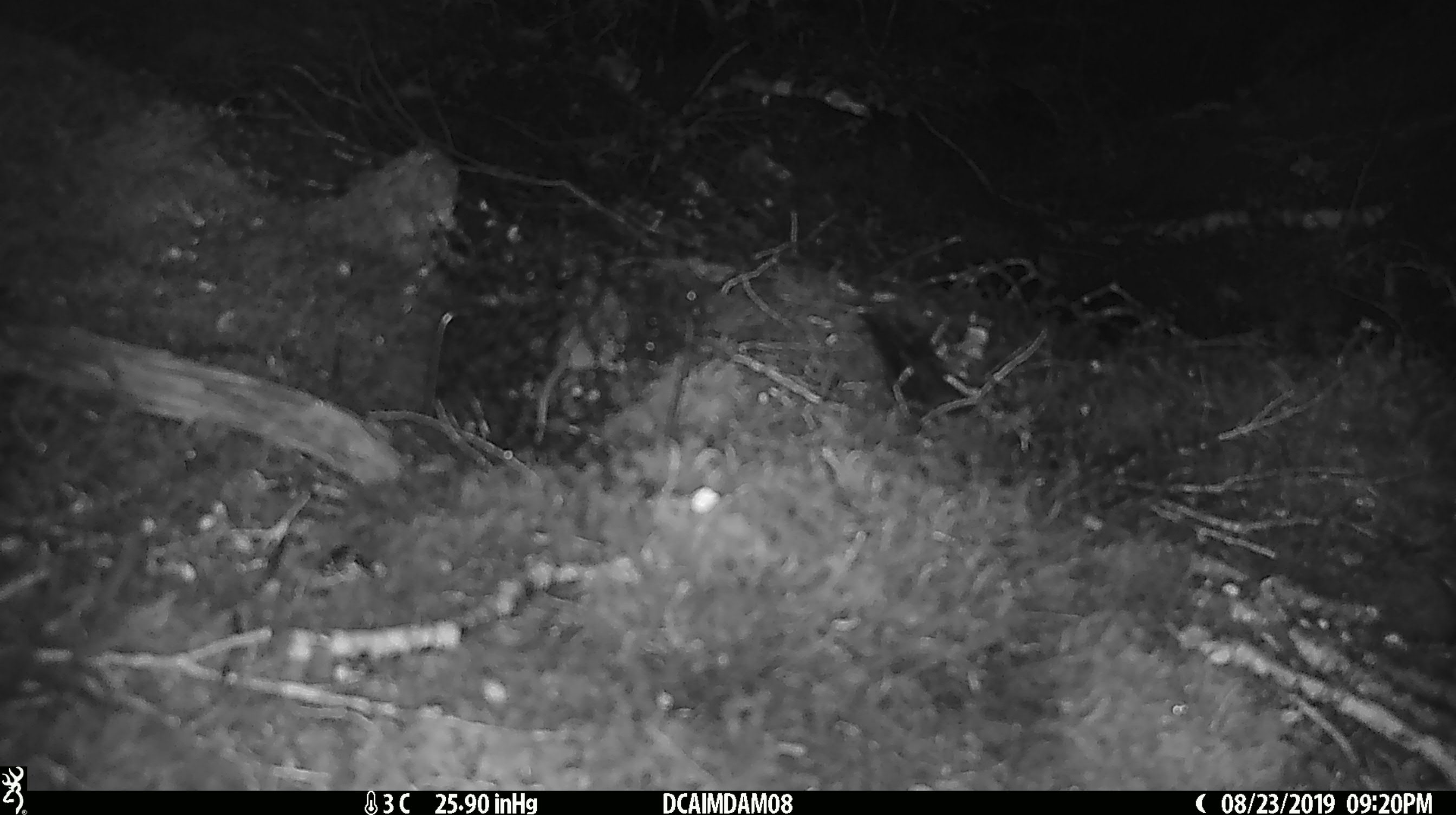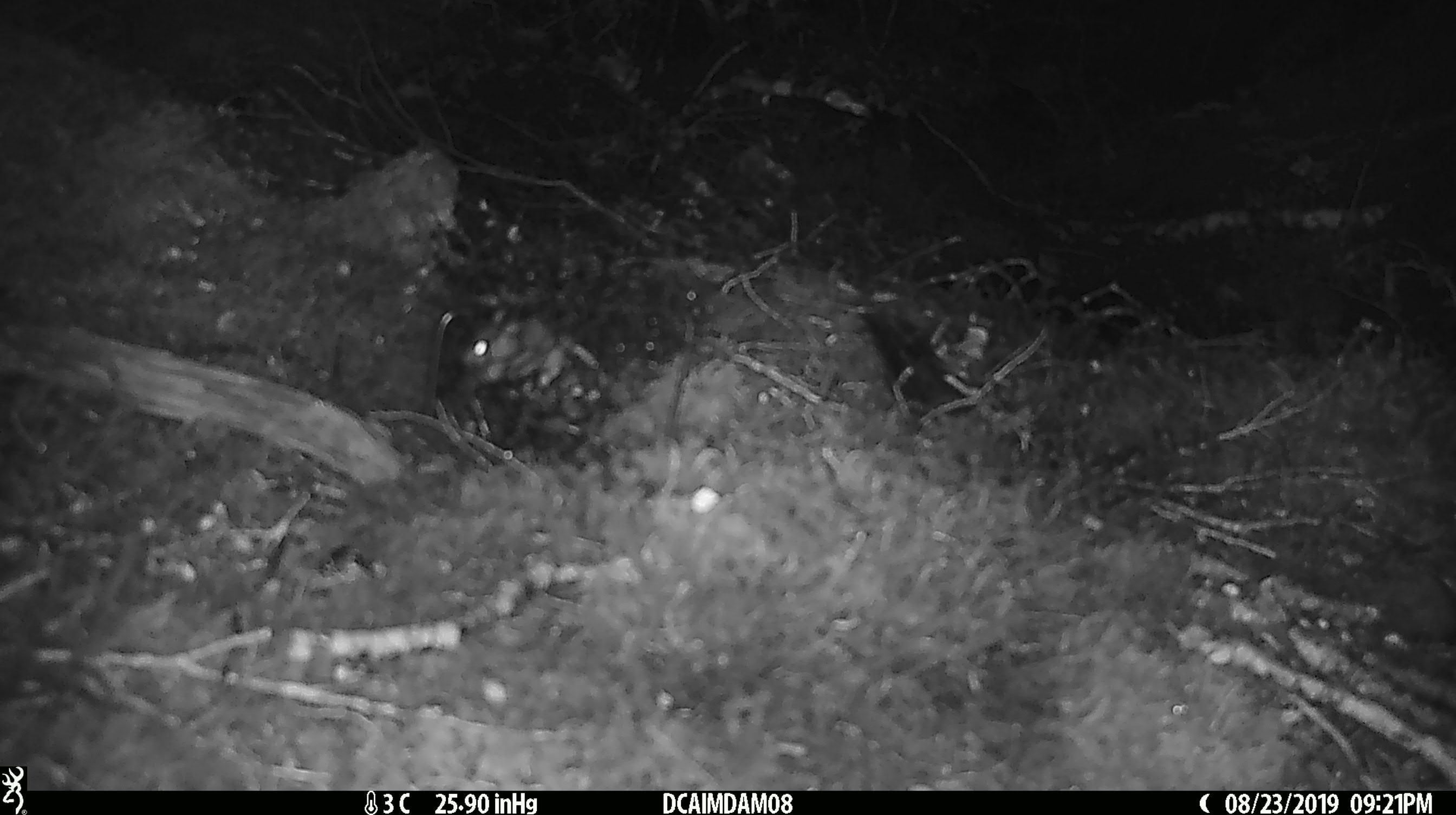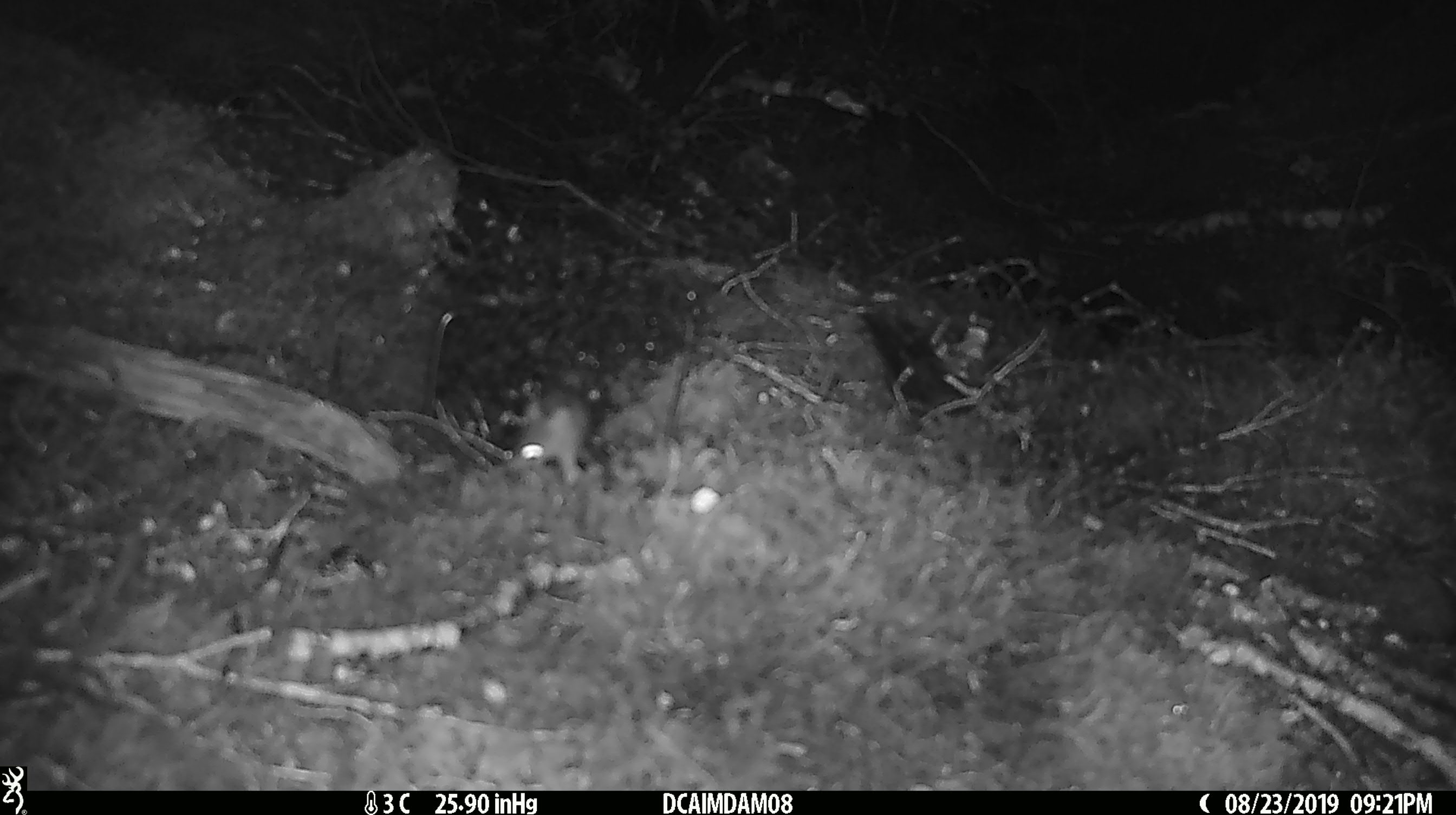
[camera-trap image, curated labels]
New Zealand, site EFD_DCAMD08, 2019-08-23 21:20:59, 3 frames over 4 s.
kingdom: Animalia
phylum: Chordata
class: Mammalia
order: Rodentia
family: Muridae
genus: Mus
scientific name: Mus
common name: mouse